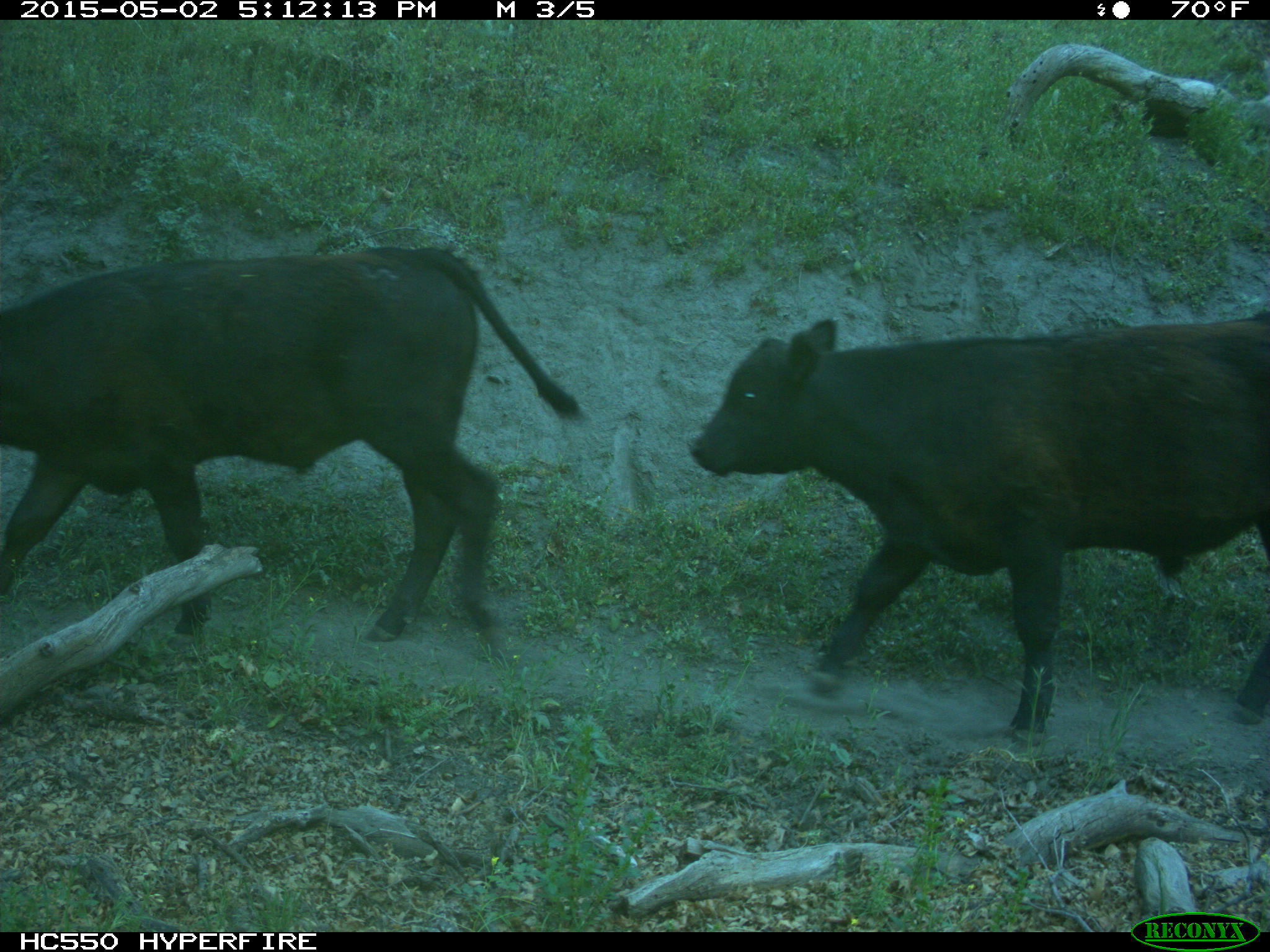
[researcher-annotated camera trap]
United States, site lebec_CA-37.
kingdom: Animalia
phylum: Chordata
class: Mammalia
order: Artiodactyla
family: Bovidae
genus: Bos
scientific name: Bos taurus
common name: domestic cow